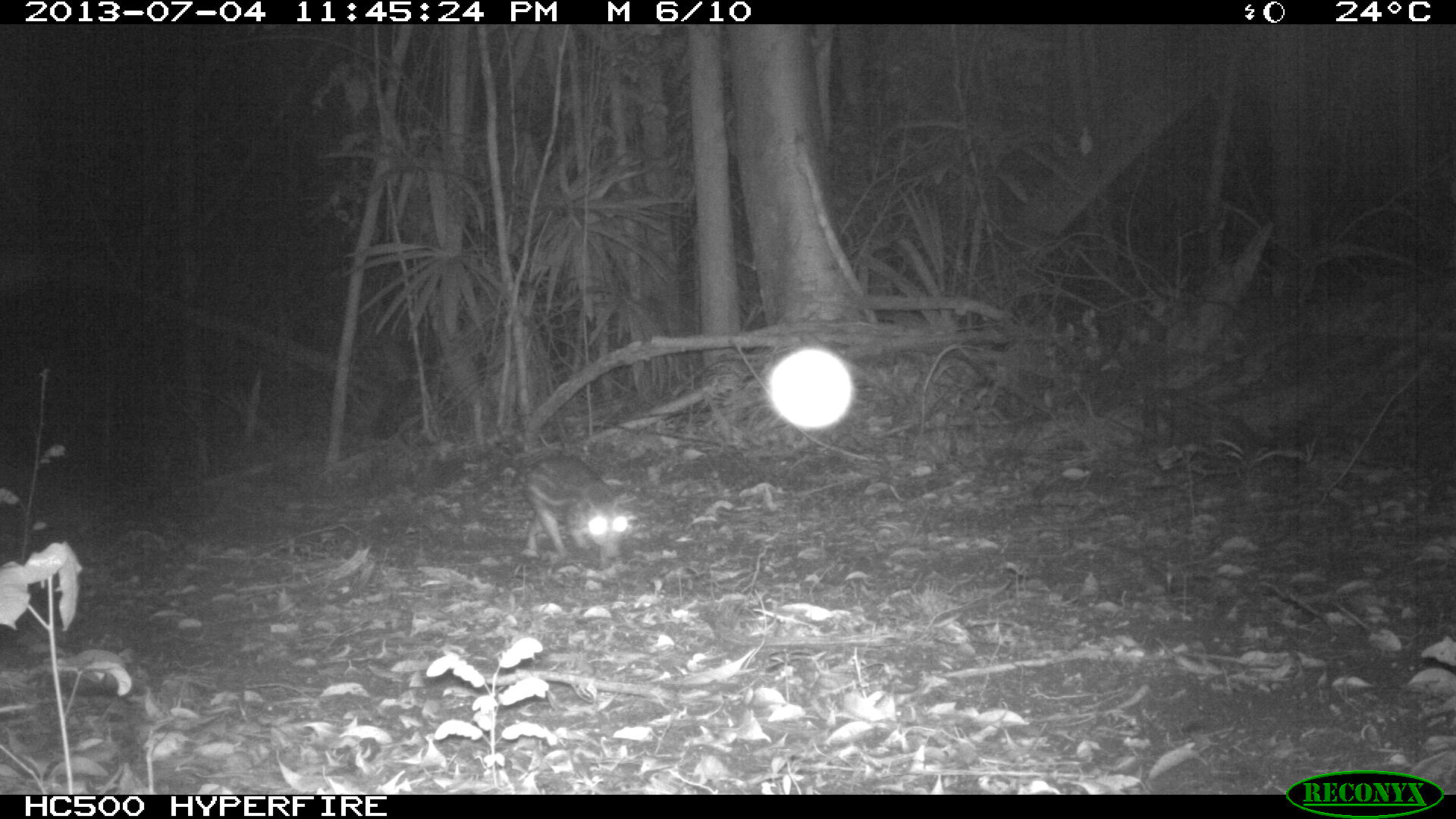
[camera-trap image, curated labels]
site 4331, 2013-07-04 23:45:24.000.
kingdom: Animalia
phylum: Chordata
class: Mammalia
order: Rodentia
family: Cuniculidae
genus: Cuniculus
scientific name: Cuniculus paca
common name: lowland paca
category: agouti paca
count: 1